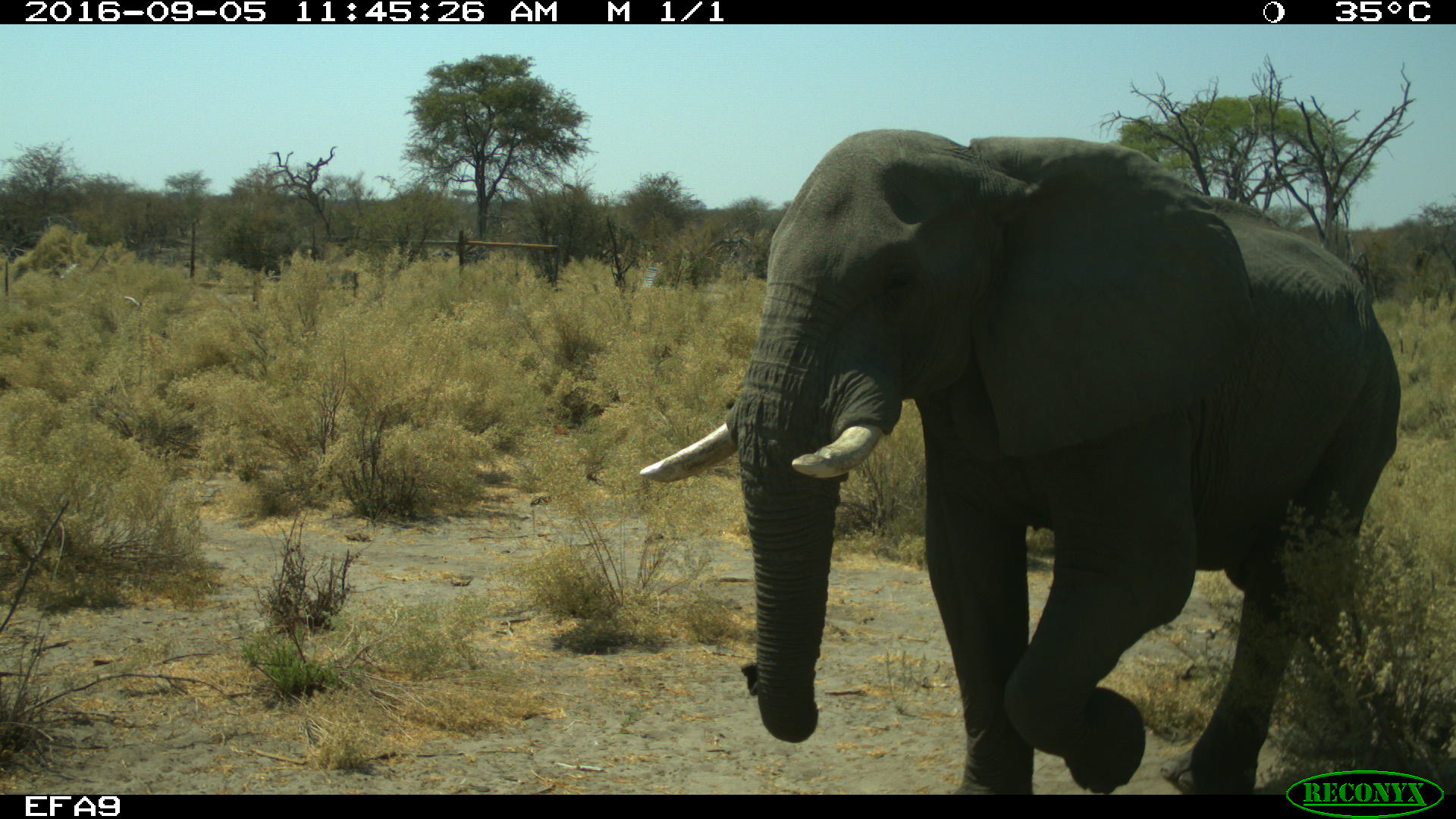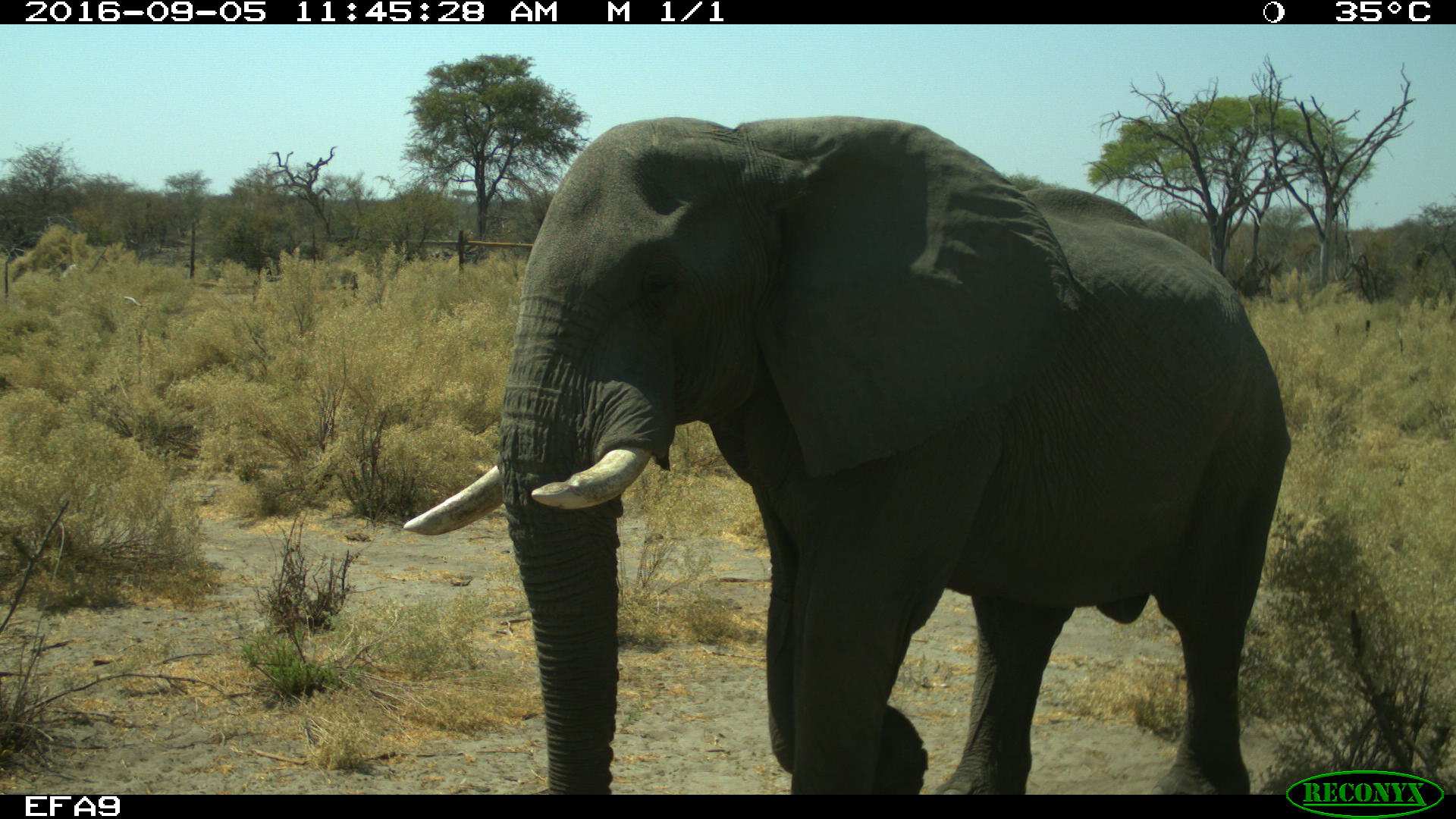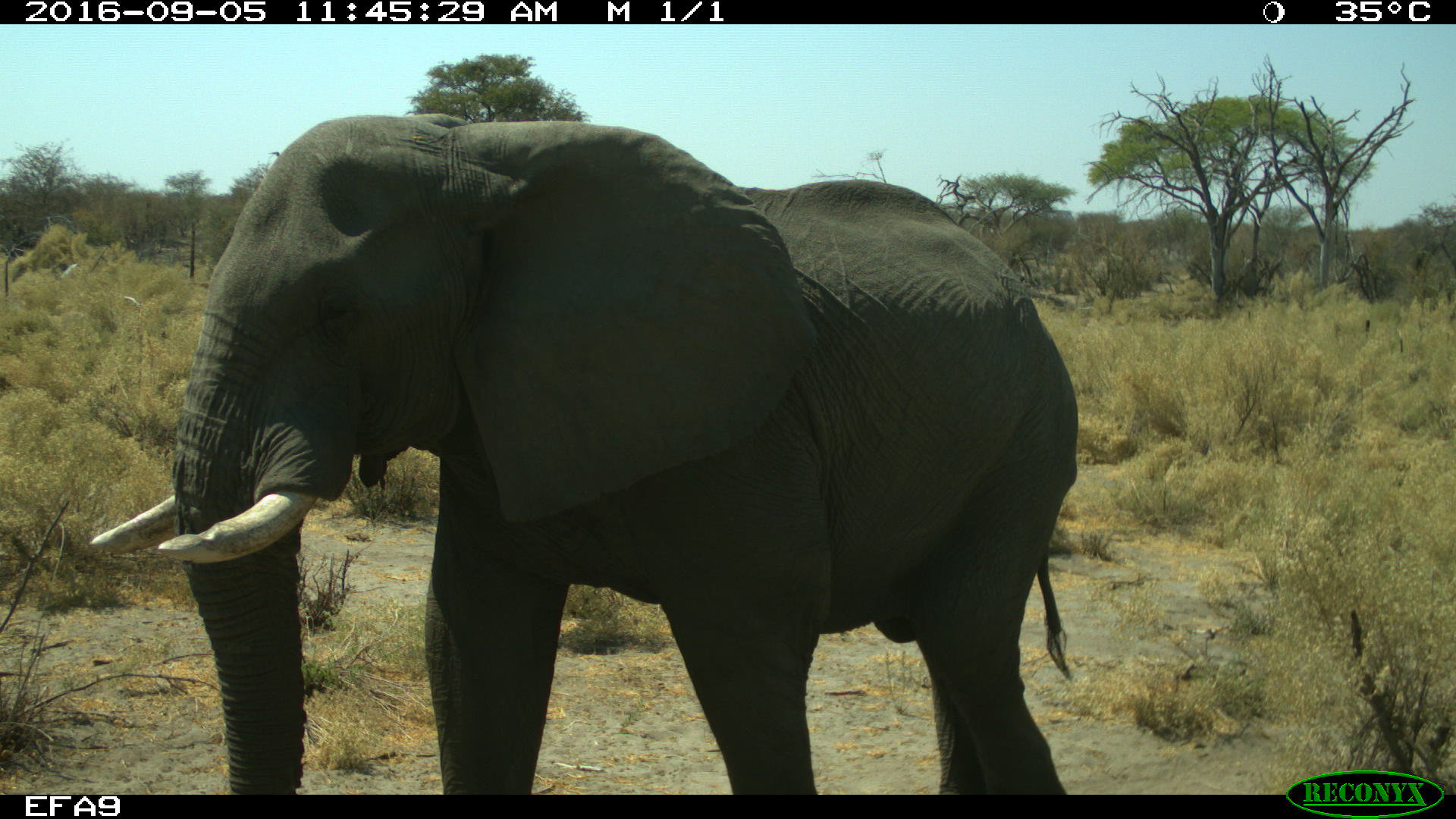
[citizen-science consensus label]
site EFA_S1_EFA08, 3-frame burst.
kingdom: Animalia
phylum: Chordata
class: Mammalia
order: Proboscidea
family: Elephantidae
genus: Loxodonta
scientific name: Loxodonta africana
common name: african bush elephant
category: elephant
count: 1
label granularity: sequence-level